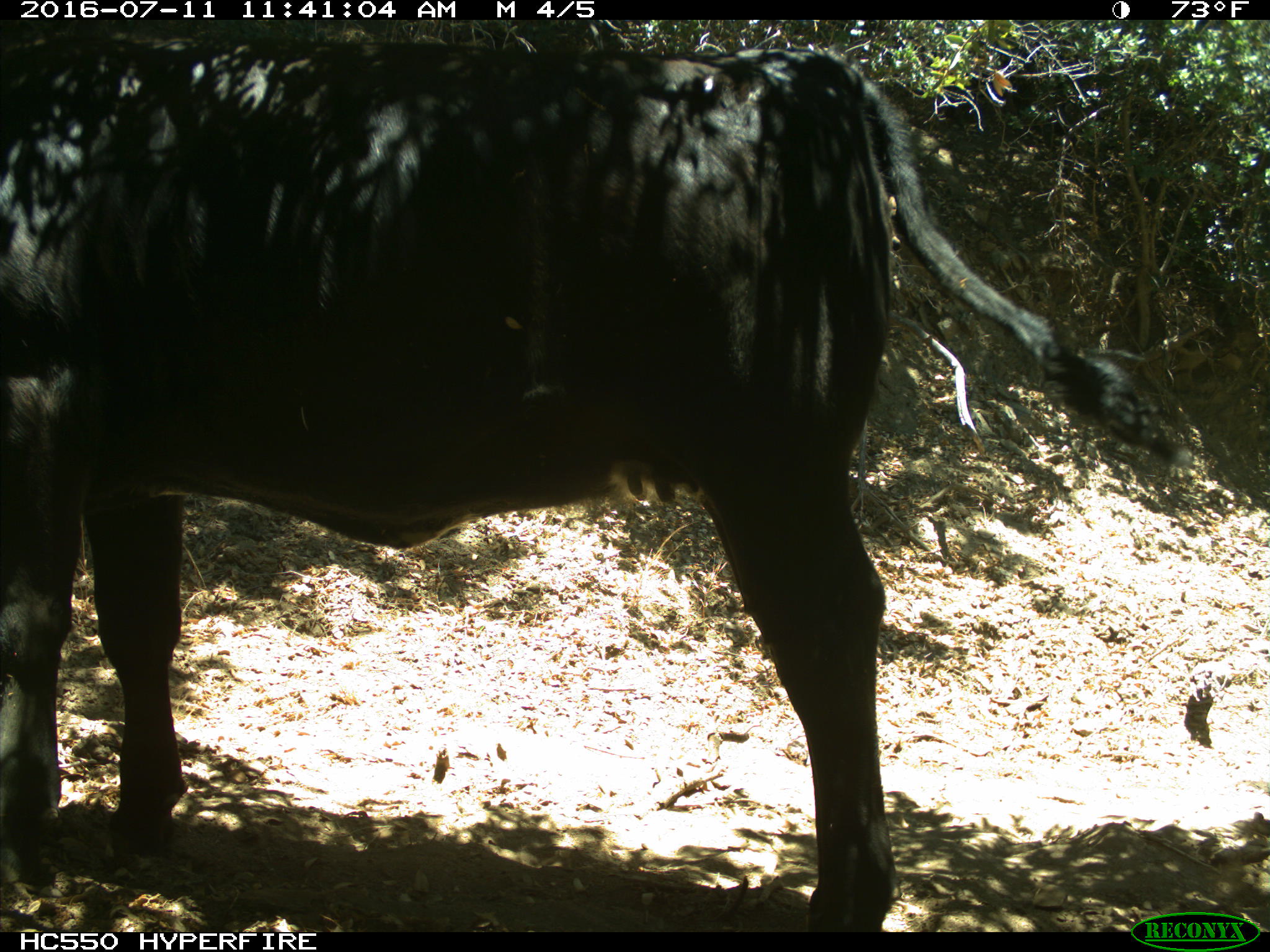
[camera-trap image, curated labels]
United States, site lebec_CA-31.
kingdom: Animalia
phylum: Chordata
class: Mammalia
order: Artiodactyla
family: Bovidae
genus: Bos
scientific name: Bos taurus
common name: domestic cow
Bos taurus (domestic cow).